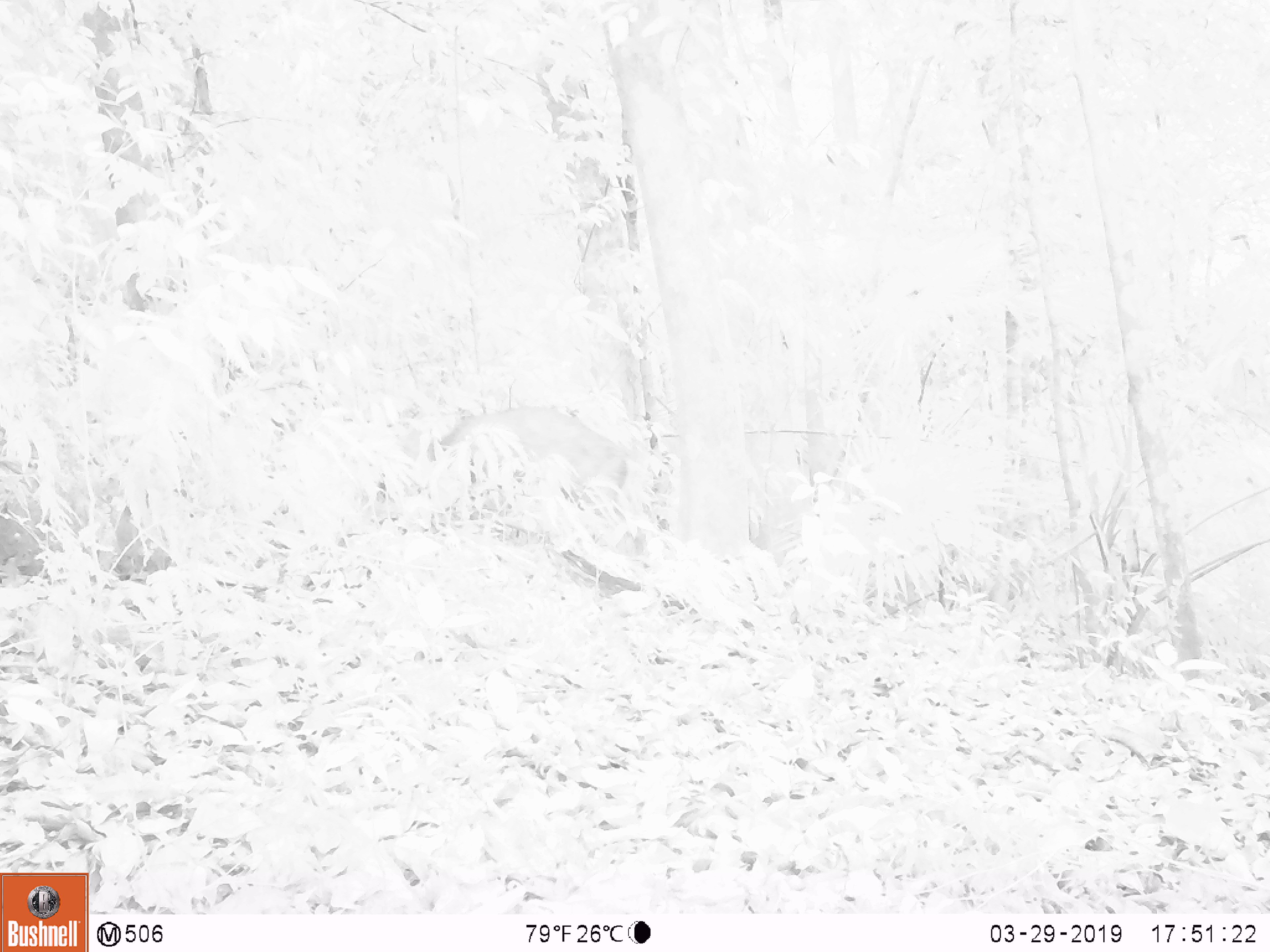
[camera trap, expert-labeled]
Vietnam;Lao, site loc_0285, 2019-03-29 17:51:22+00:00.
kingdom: Animalia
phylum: Chordata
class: Mammalia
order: Artiodactyla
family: Cervidae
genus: Muntiacus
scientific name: Muntiacus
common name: muntjacs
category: unidentified muntjac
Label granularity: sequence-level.